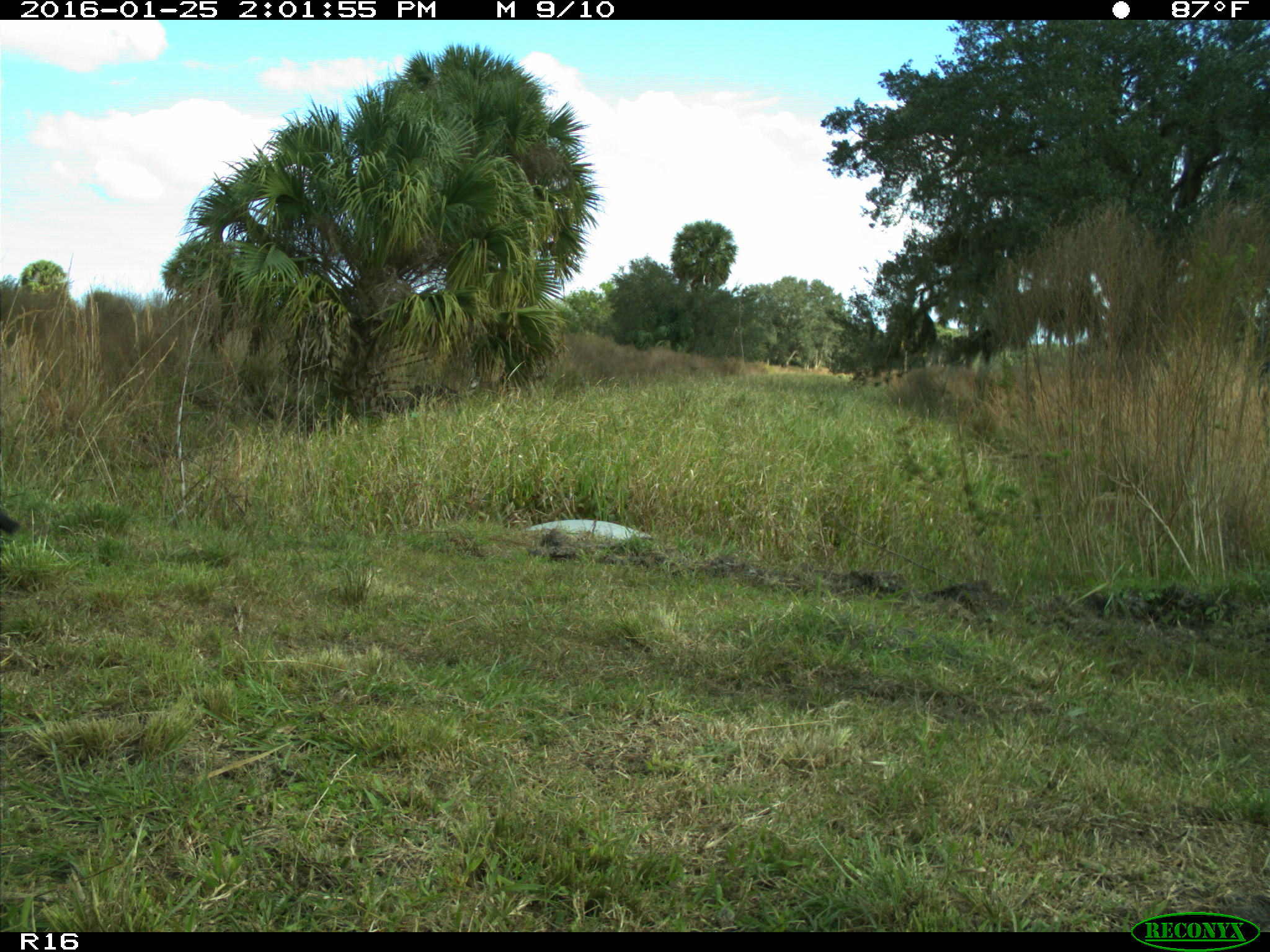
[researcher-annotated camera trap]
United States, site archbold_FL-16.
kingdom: Animalia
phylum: Chordata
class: Mammalia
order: Artiodactyla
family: Bovidae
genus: Bos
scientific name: Bos taurus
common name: domestic cow